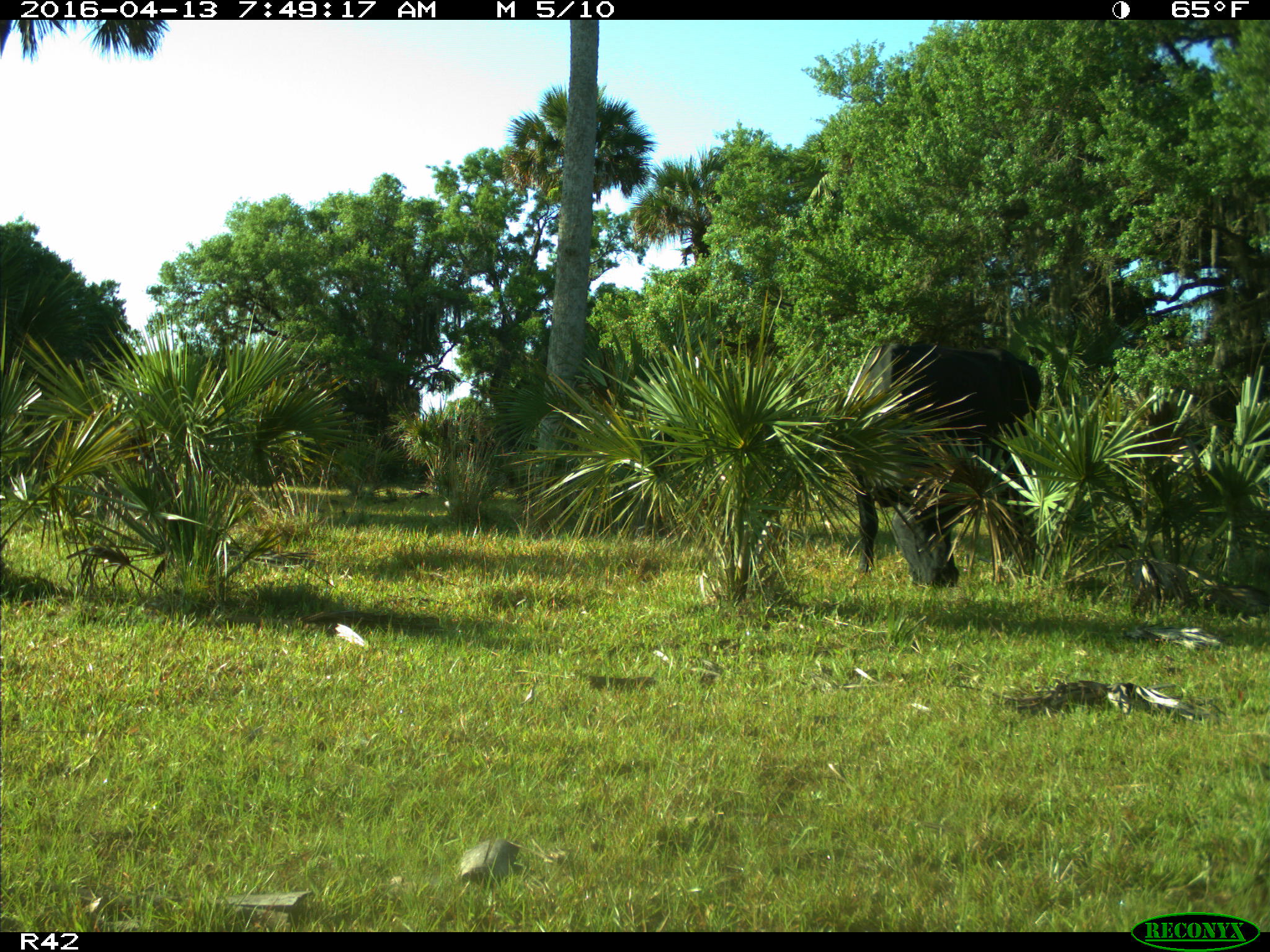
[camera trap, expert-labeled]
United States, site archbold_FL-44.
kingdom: Animalia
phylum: Chordata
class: Mammalia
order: Artiodactyla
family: Bovidae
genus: Bos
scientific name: Bos taurus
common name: domestic cow